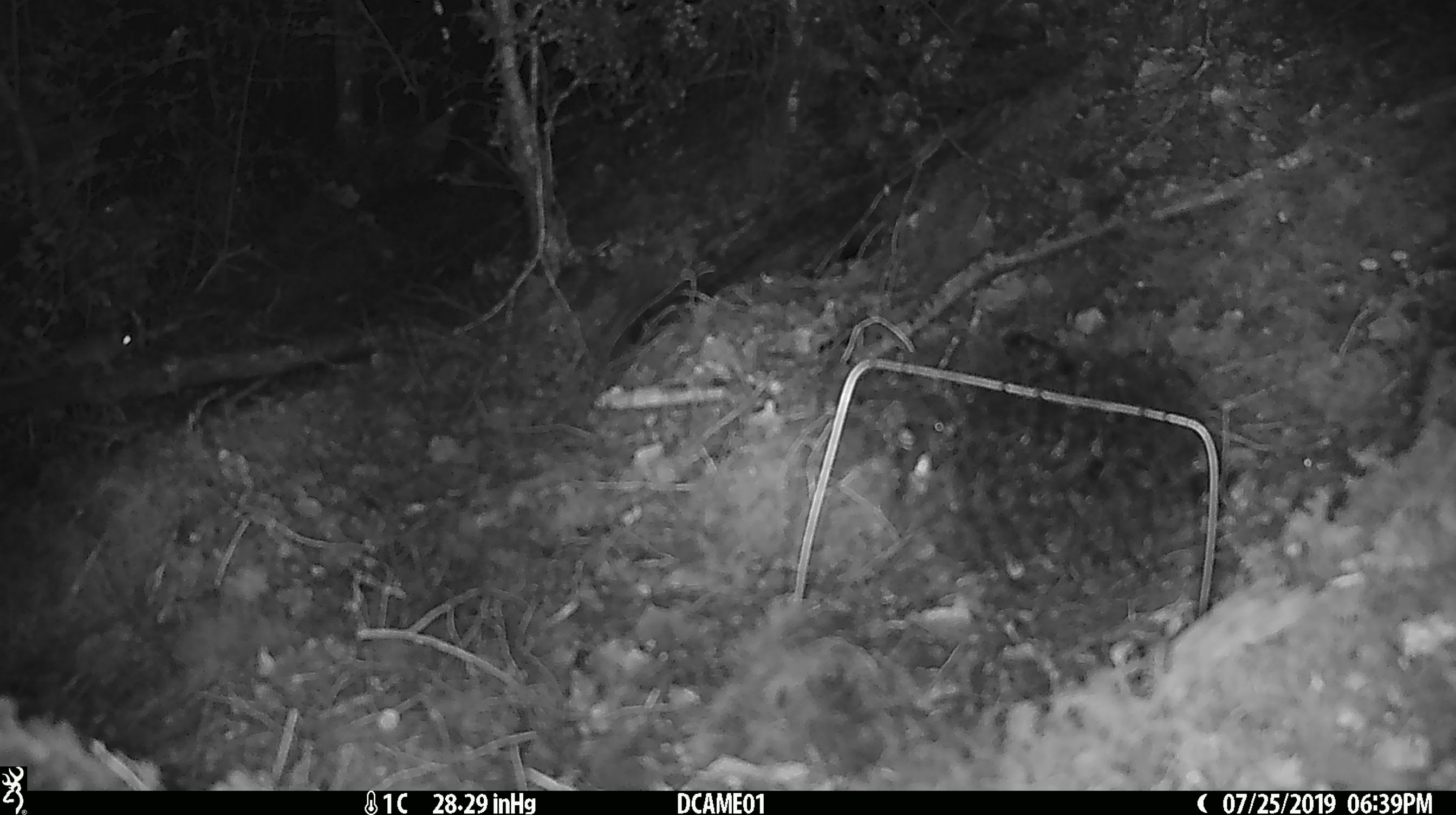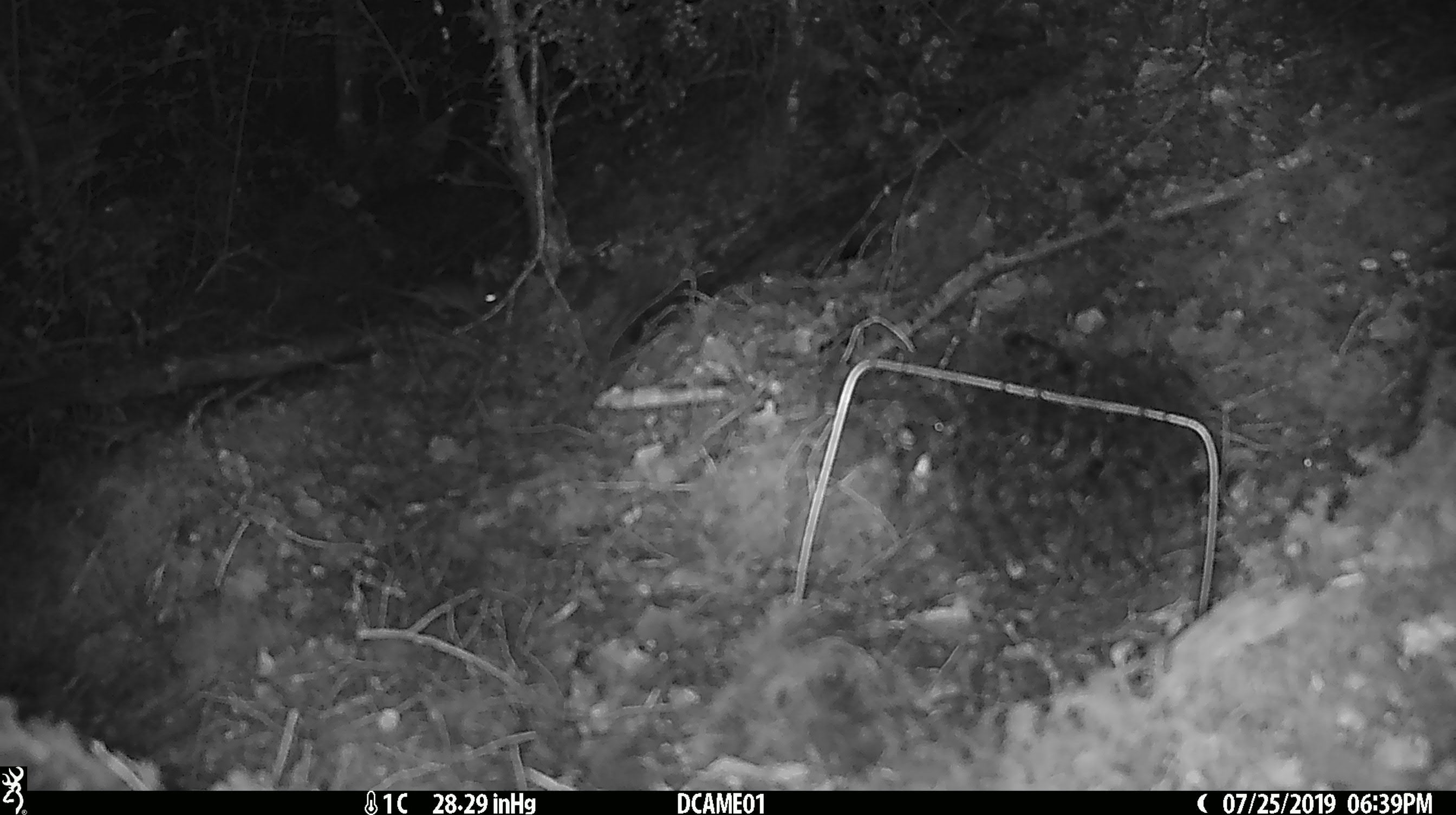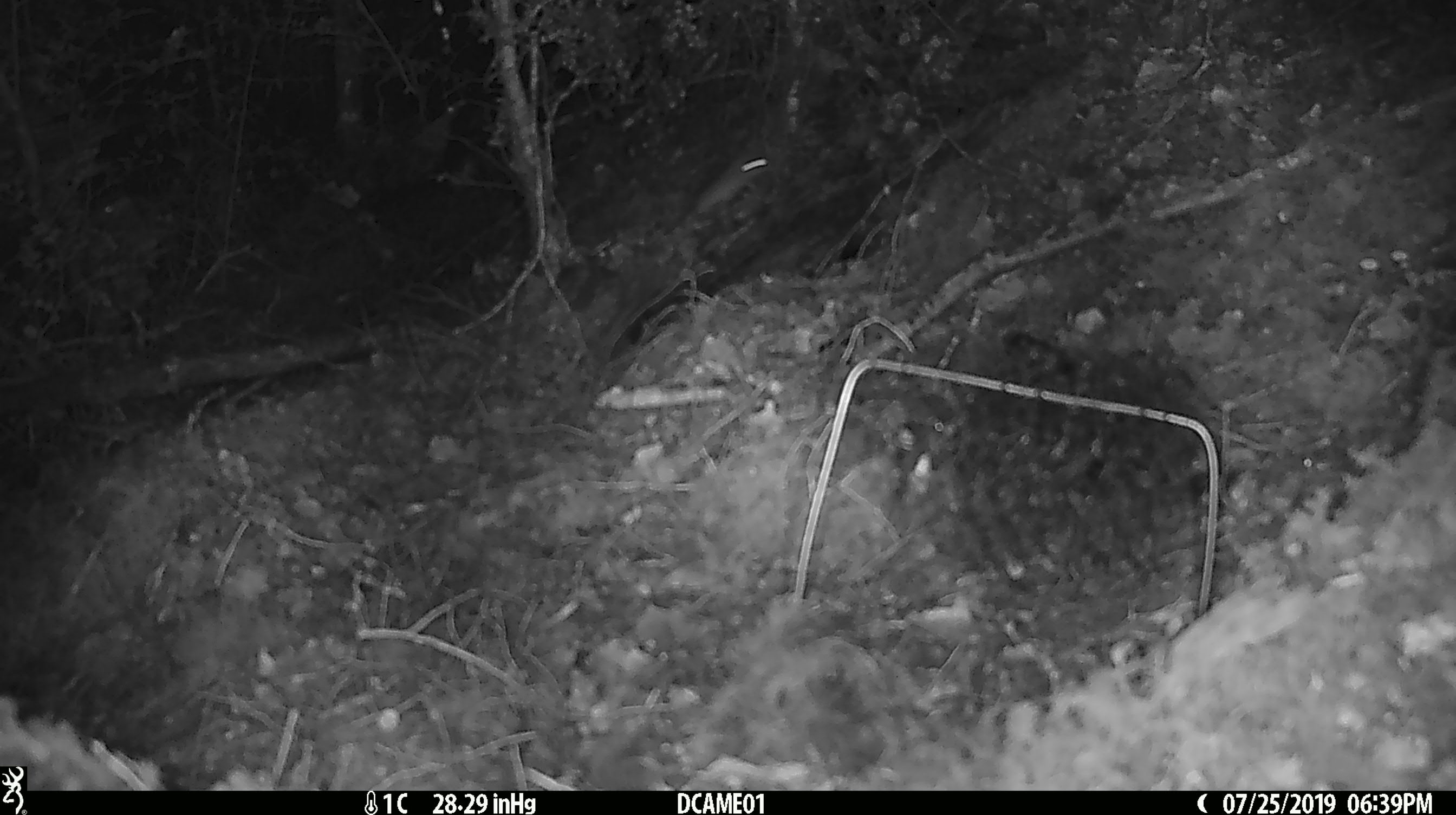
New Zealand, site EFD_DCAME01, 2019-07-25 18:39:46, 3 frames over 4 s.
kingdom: Animalia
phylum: Chordata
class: Mammalia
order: Rodentia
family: Muridae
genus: Mus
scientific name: Mus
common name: mouse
Mouse (Mus).